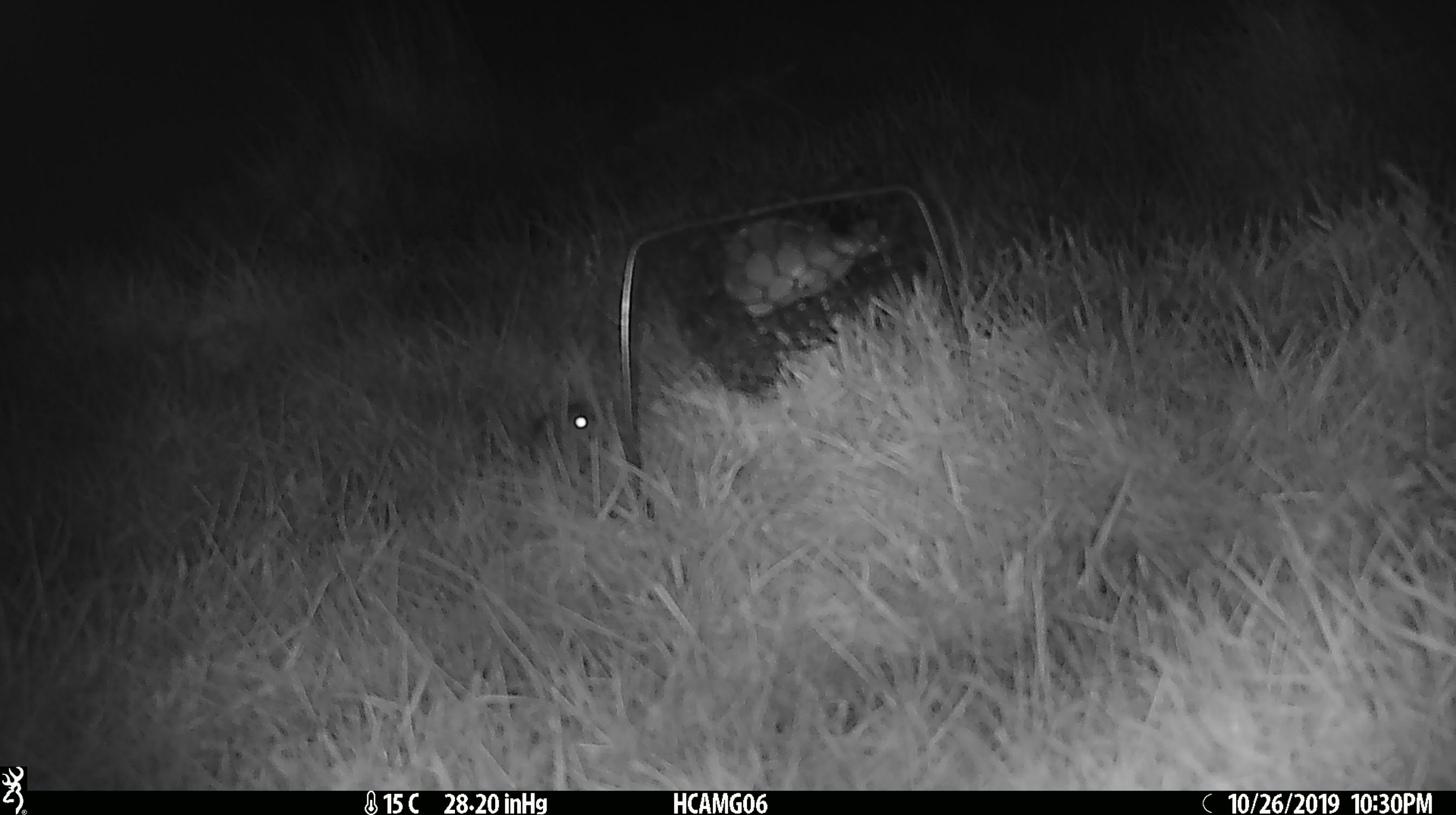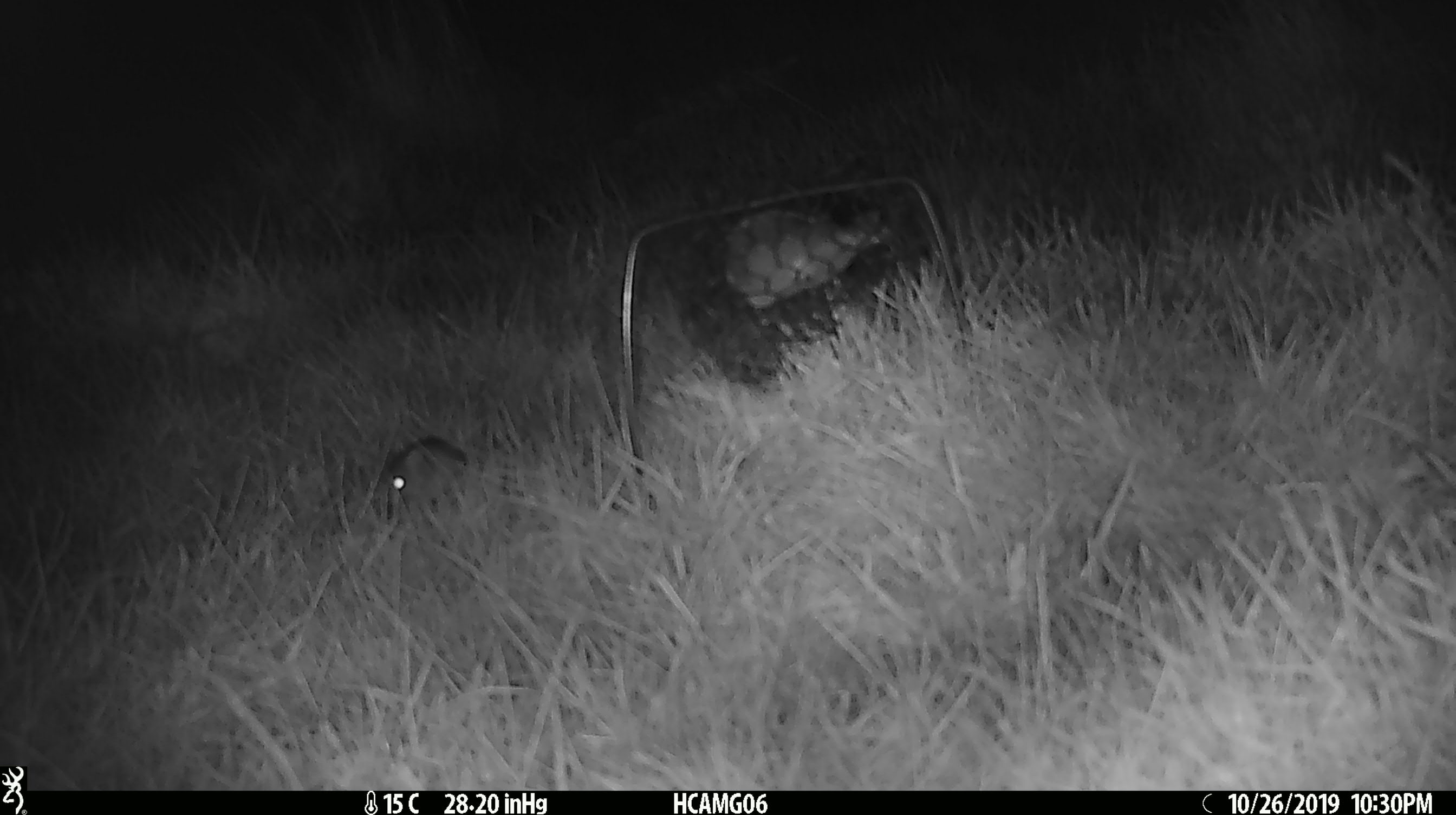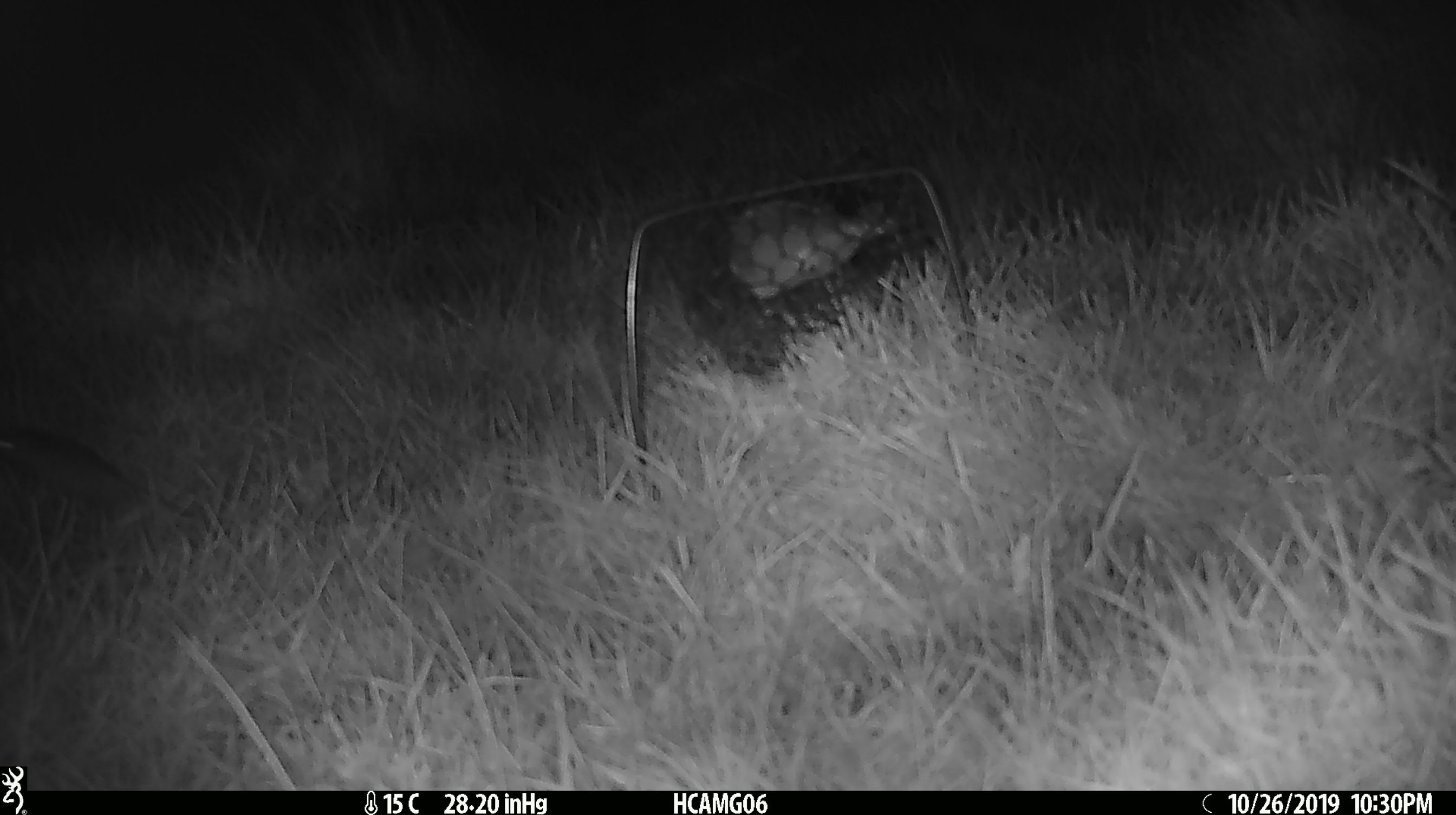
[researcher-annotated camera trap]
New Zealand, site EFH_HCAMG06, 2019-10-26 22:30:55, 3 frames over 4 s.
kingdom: Animalia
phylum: Chordata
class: Mammalia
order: Rodentia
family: Muridae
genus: Mus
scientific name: Mus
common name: mouse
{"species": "mouse (Mus)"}